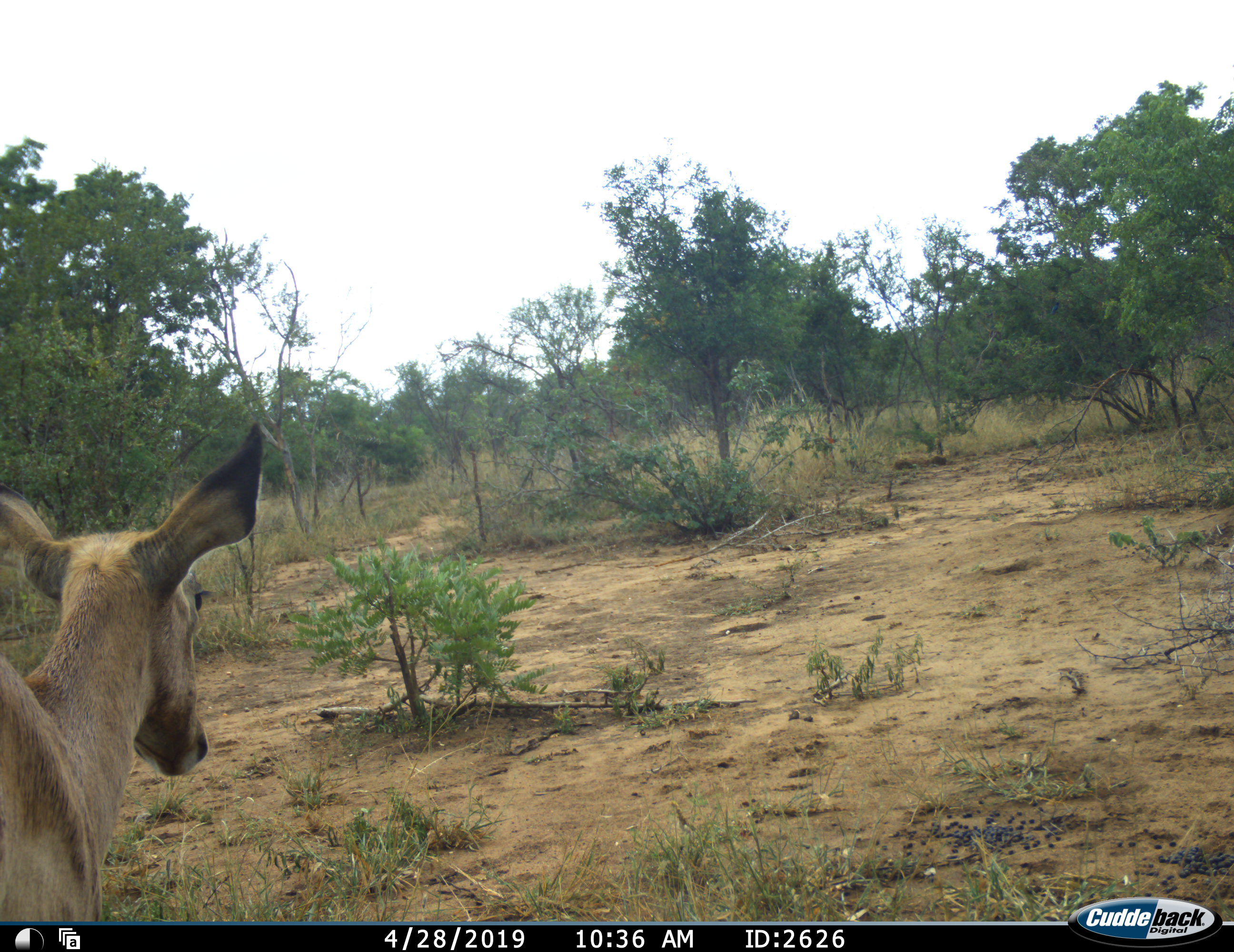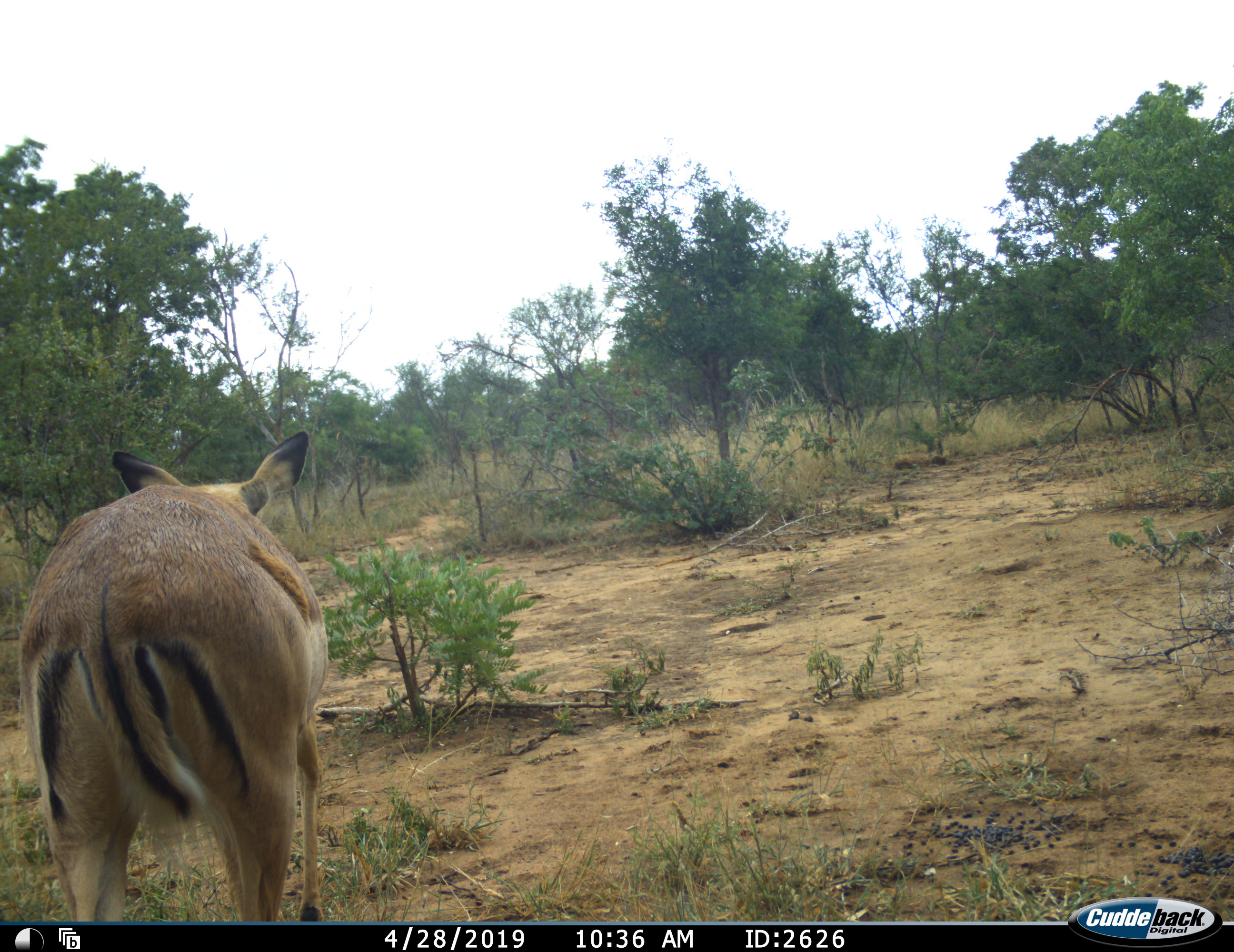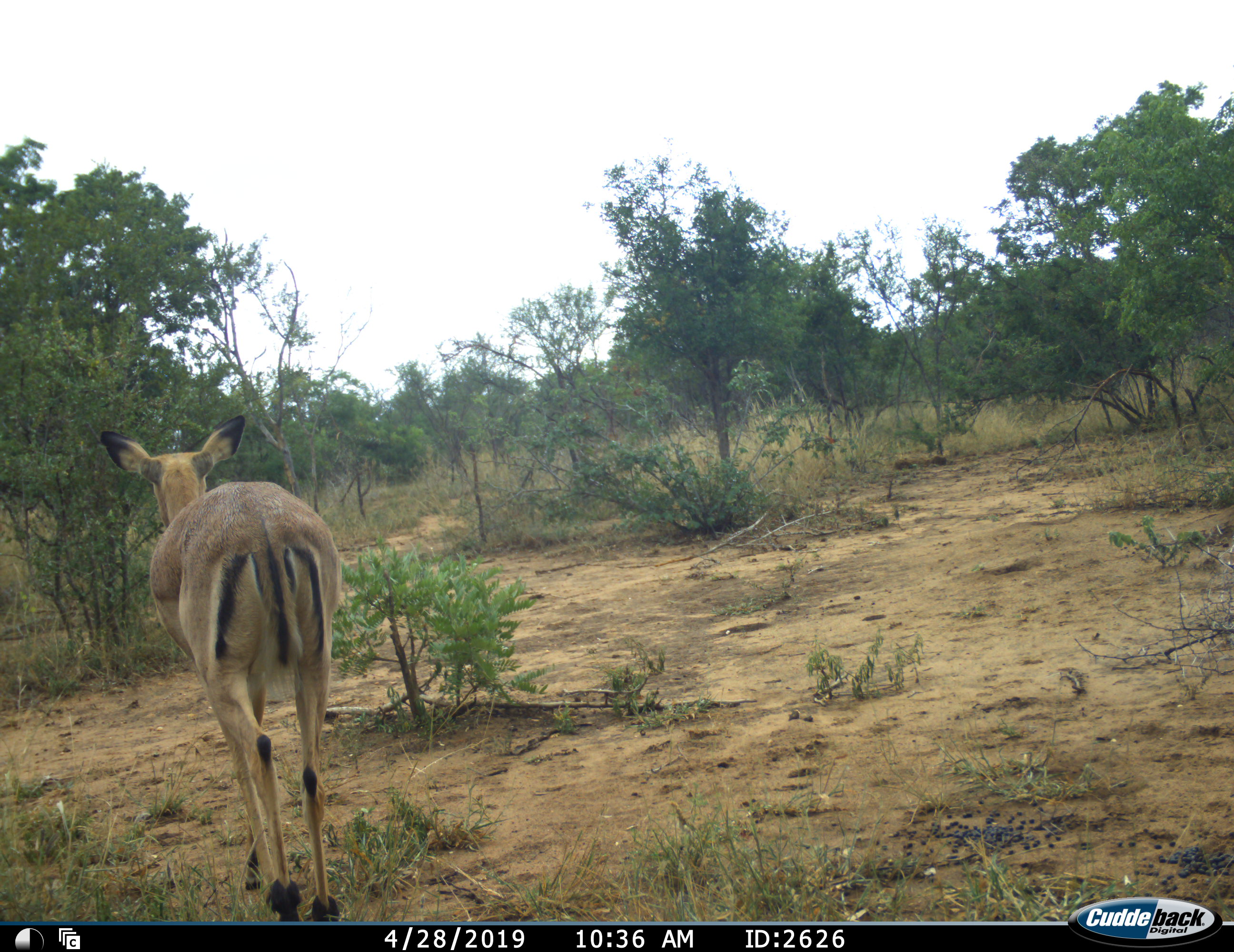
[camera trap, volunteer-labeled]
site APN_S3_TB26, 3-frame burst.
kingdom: Animalia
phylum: Chordata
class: Mammalia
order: Artiodactyla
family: Bovidae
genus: Aepyceros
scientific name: Aepyceros melampus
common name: impala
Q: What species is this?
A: Impala (Aepyceros melampus).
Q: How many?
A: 1.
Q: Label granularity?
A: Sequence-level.